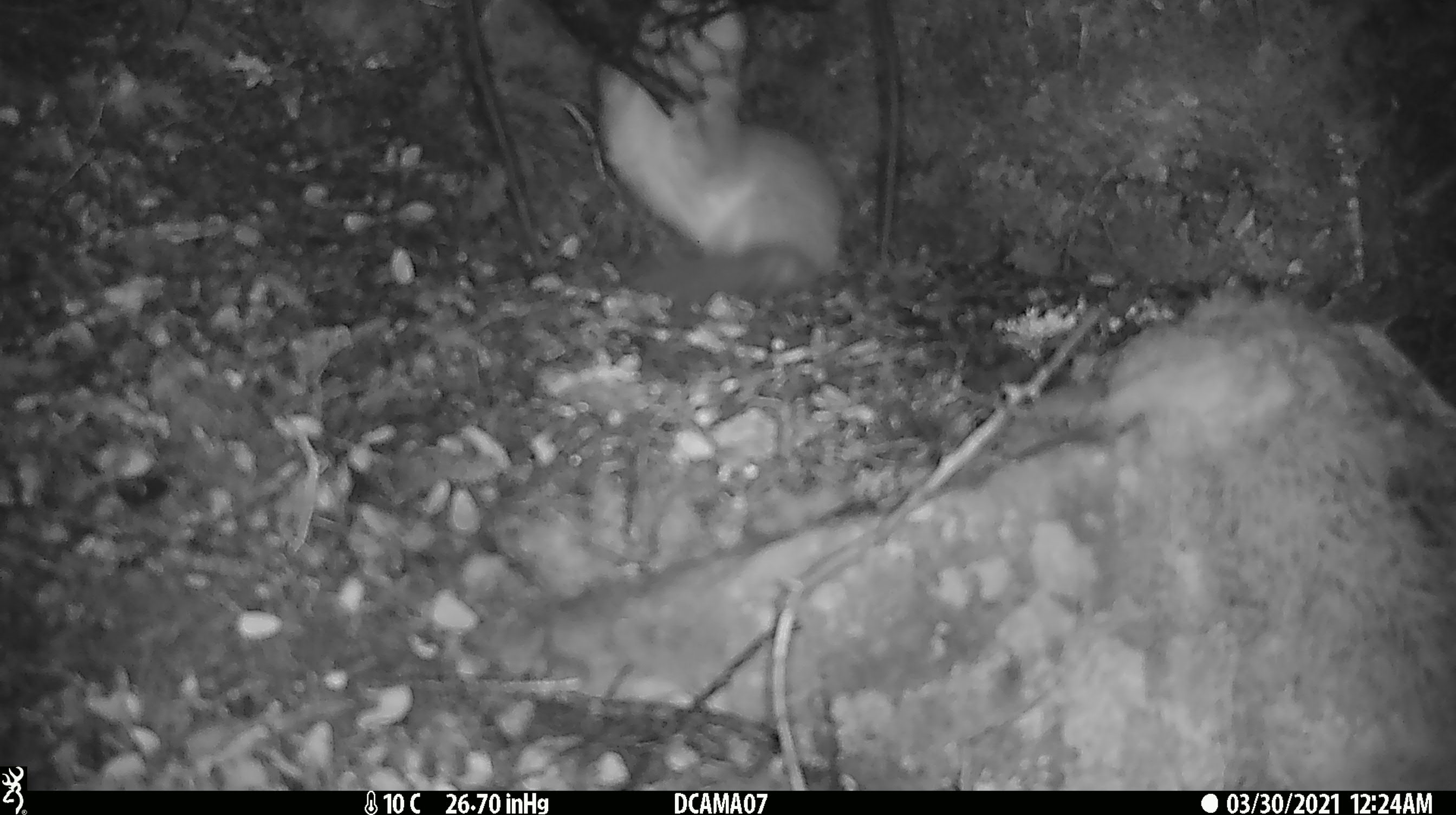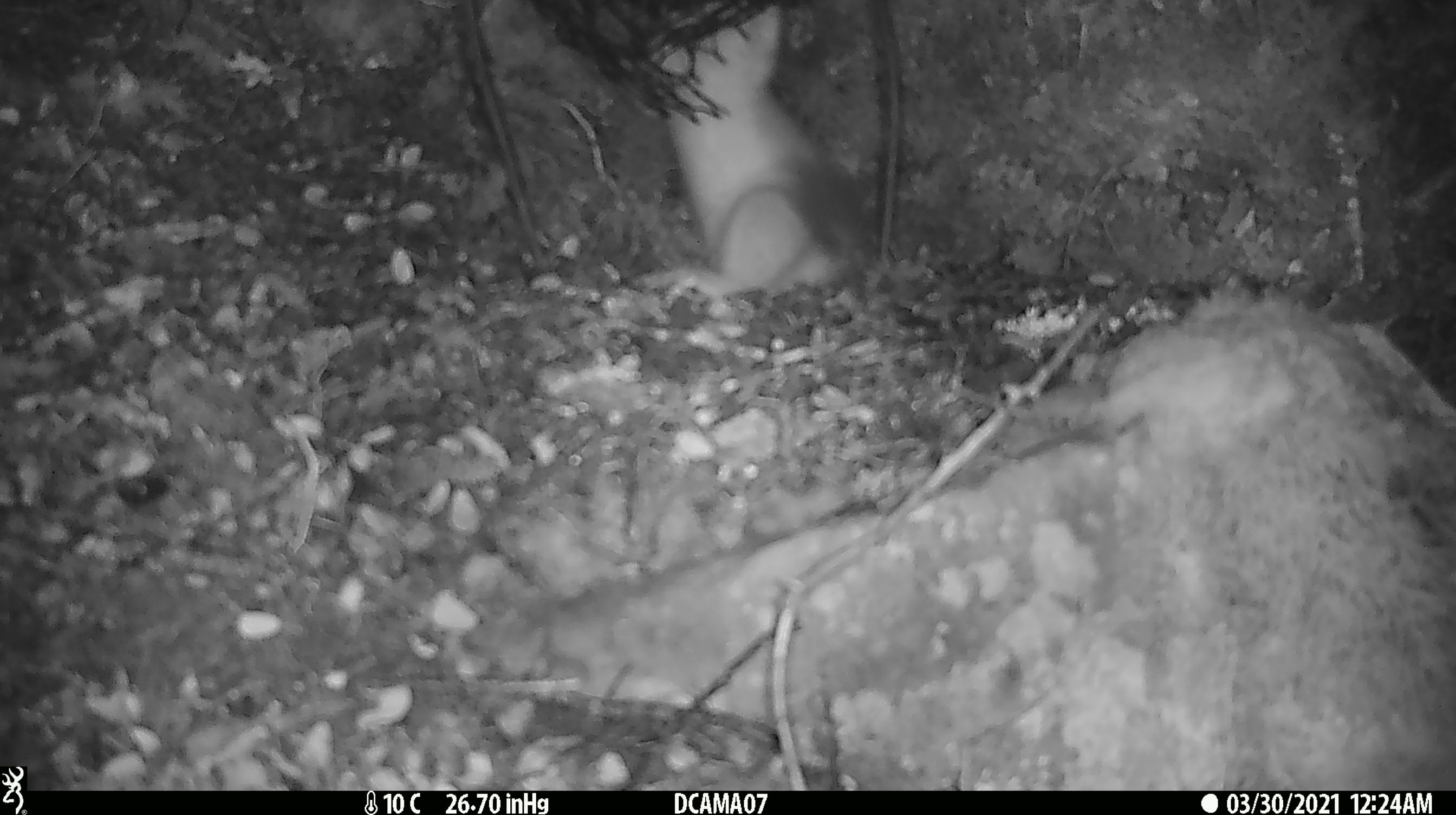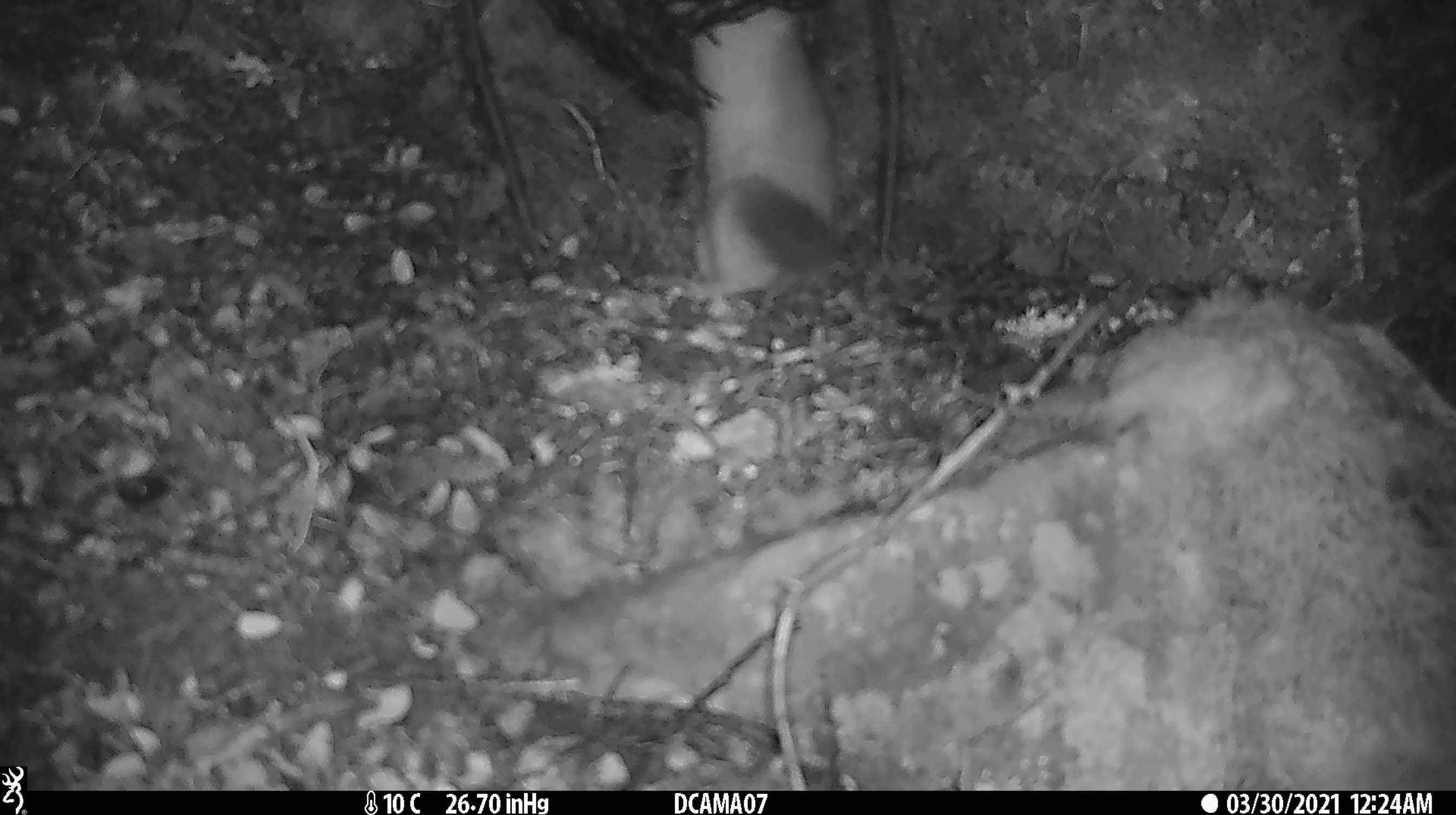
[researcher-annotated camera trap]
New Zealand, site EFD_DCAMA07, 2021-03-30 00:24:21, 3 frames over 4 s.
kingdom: Animalia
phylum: Chordata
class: Mammalia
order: Carnivora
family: Mustelidae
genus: Mustela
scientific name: Mustela erminea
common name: stoat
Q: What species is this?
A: Stoat (Mustela erminea).